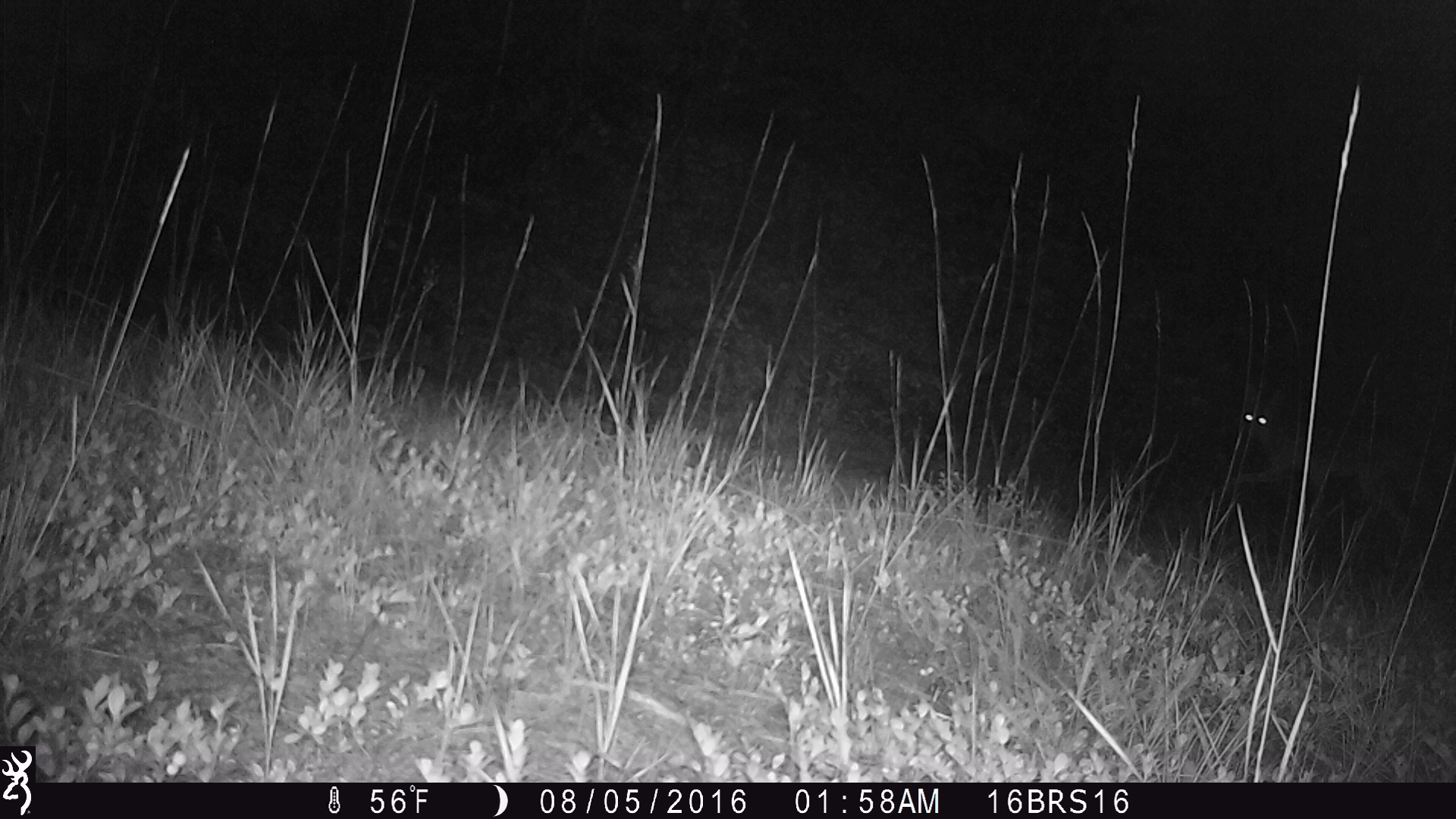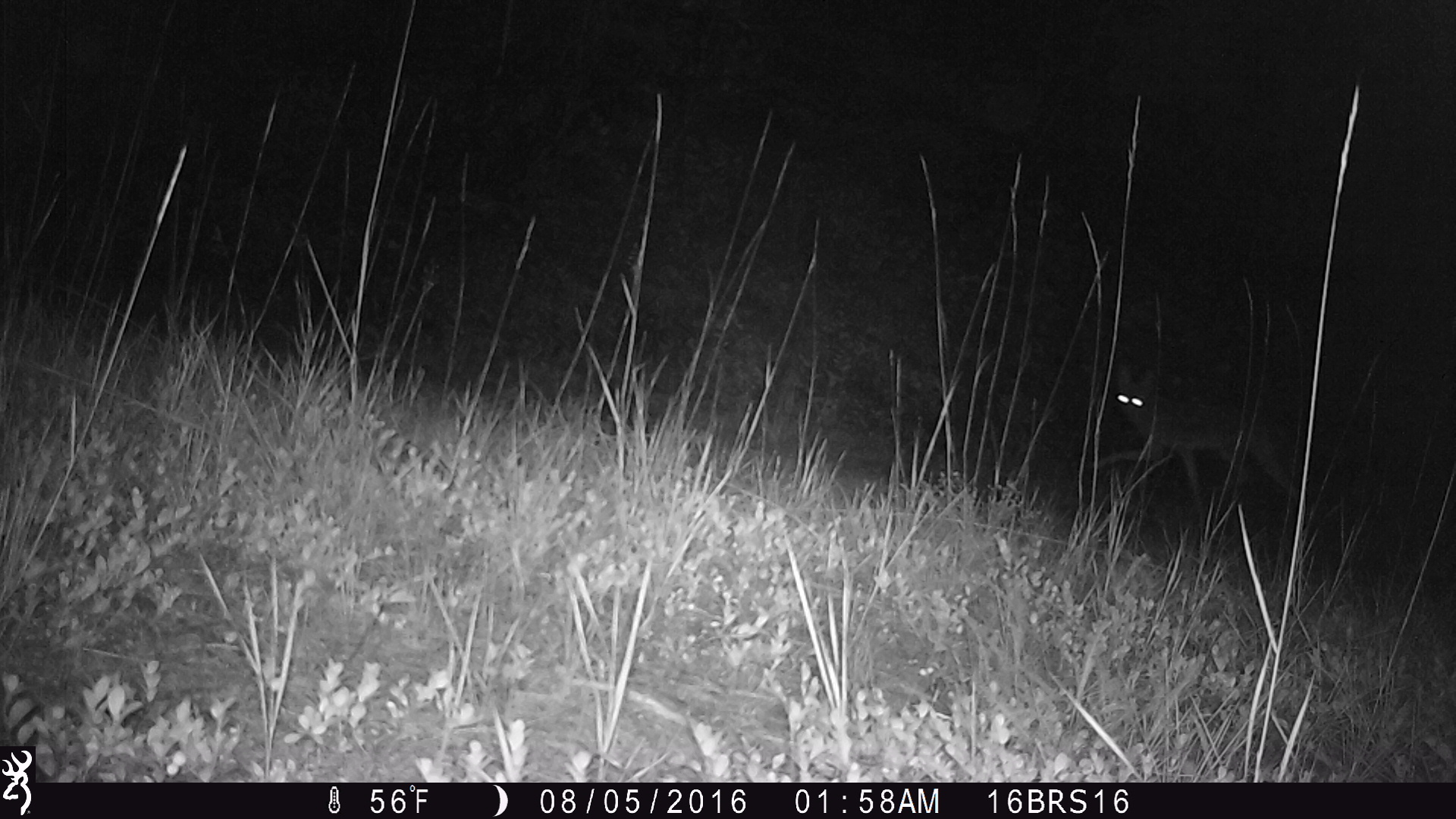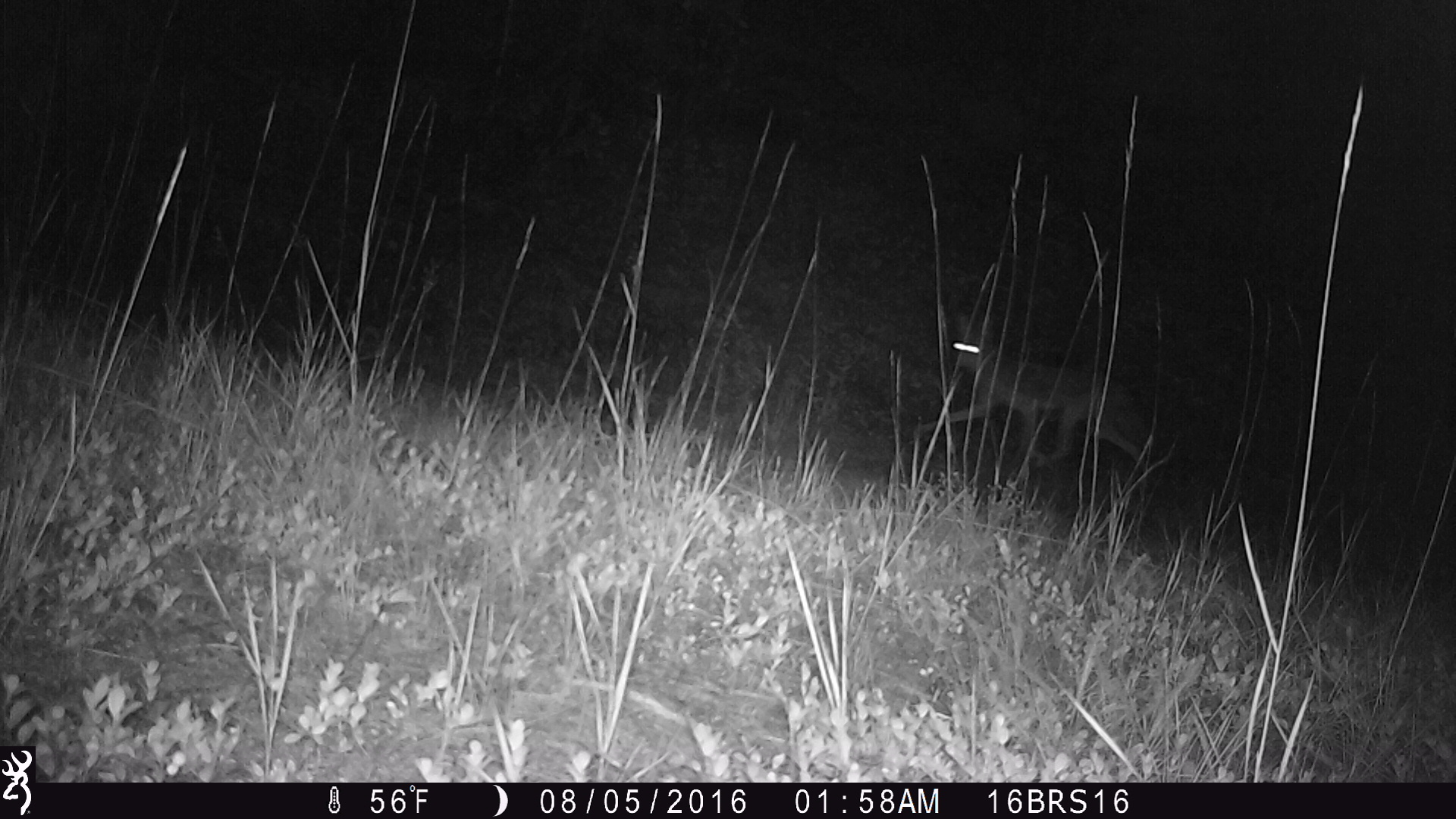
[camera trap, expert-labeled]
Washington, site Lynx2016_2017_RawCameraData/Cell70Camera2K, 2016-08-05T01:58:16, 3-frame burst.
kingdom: Animalia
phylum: Chordata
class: Mammalia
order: Carnivora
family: Canidae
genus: Canis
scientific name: Canis latrans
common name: coyote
Canis latrans (coyote). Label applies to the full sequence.